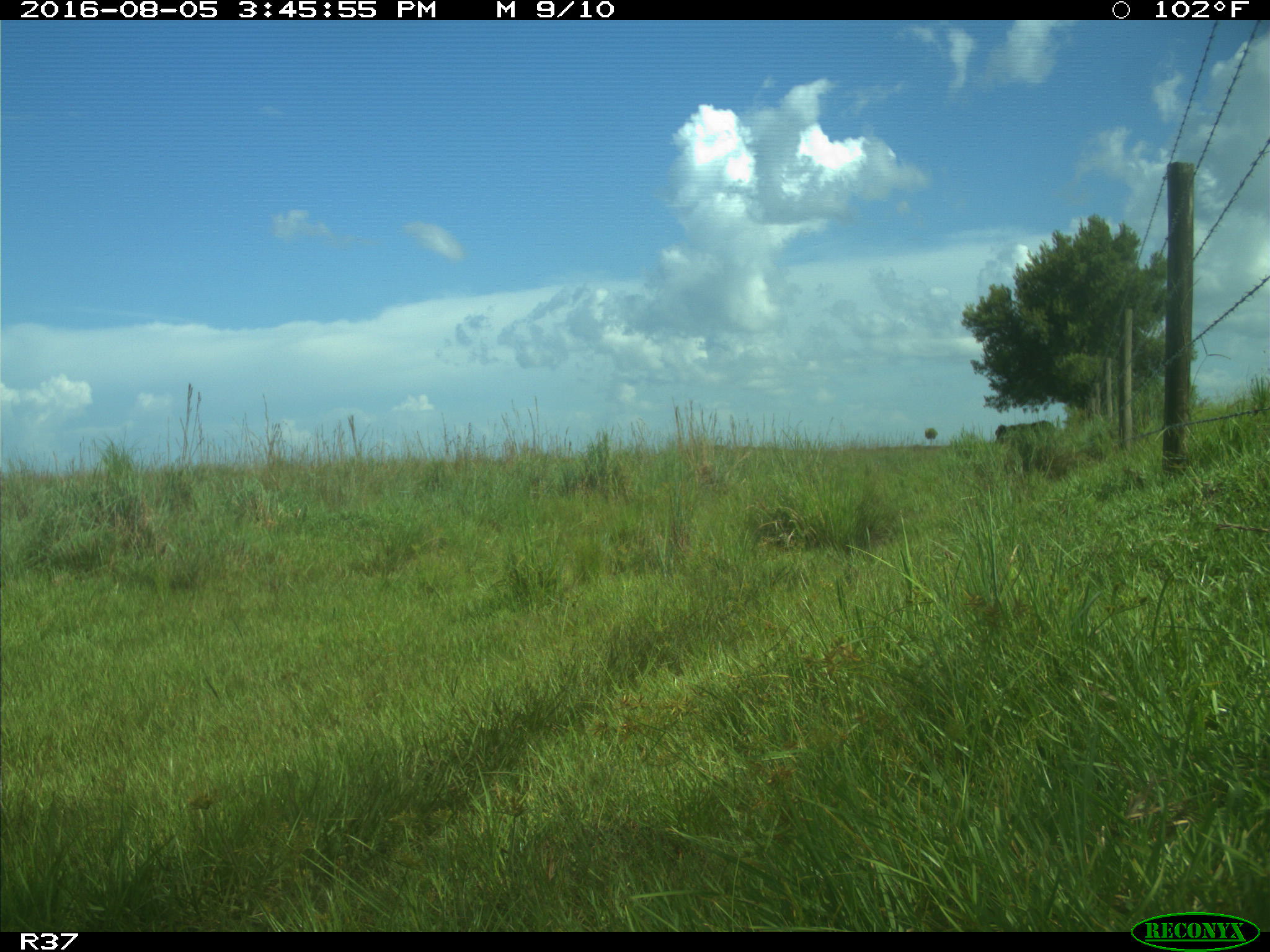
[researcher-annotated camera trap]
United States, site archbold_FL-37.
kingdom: Animalia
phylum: Chordata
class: Mammalia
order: Artiodactyla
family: Bovidae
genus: Bos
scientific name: Bos taurus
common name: domestic cow